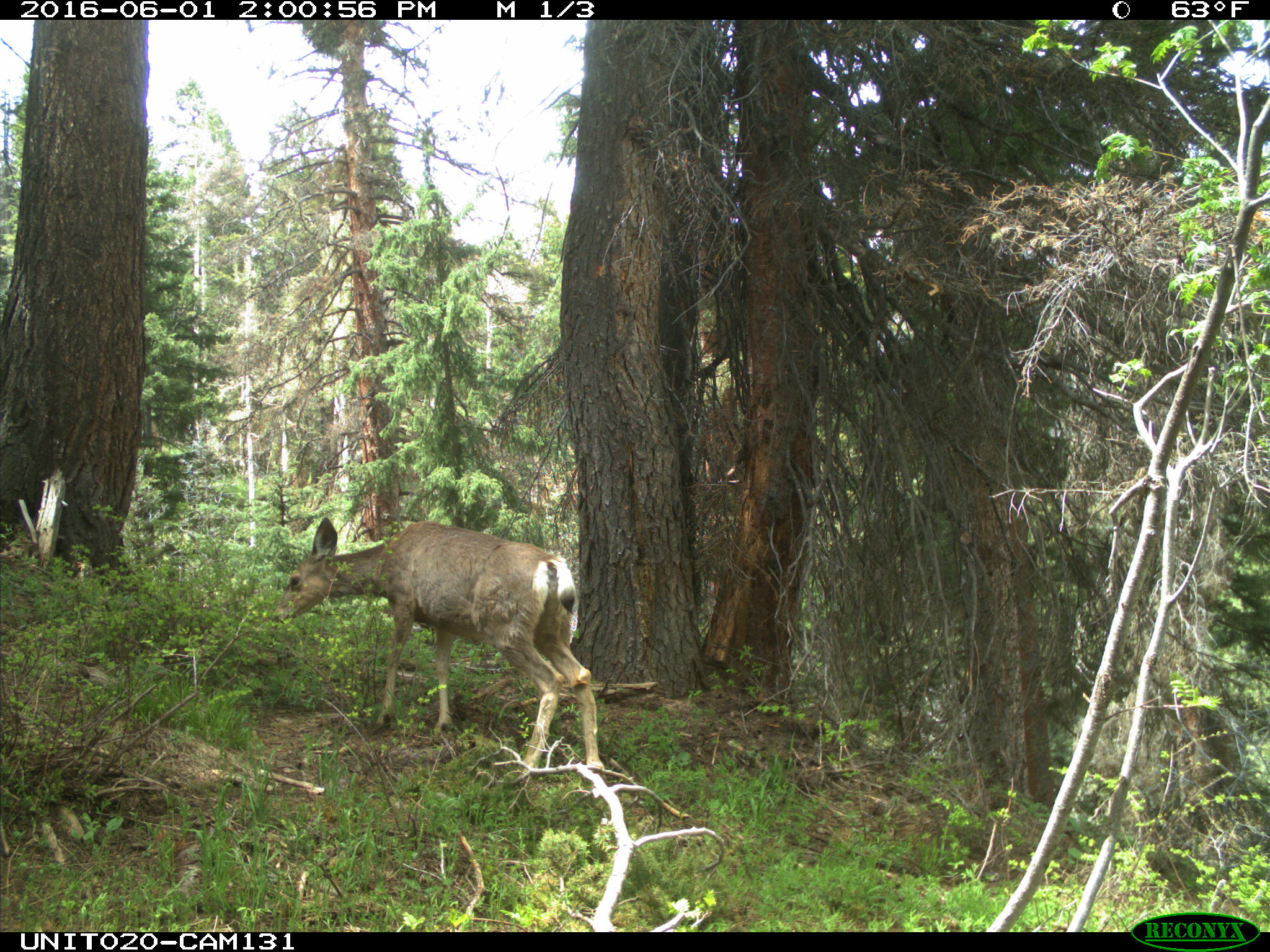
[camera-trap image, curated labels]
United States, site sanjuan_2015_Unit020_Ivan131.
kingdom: Animalia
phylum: Chordata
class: Mammalia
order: Artiodactyla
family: Cervidae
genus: Odocoileus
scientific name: Odocoileus hemionus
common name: mule deer